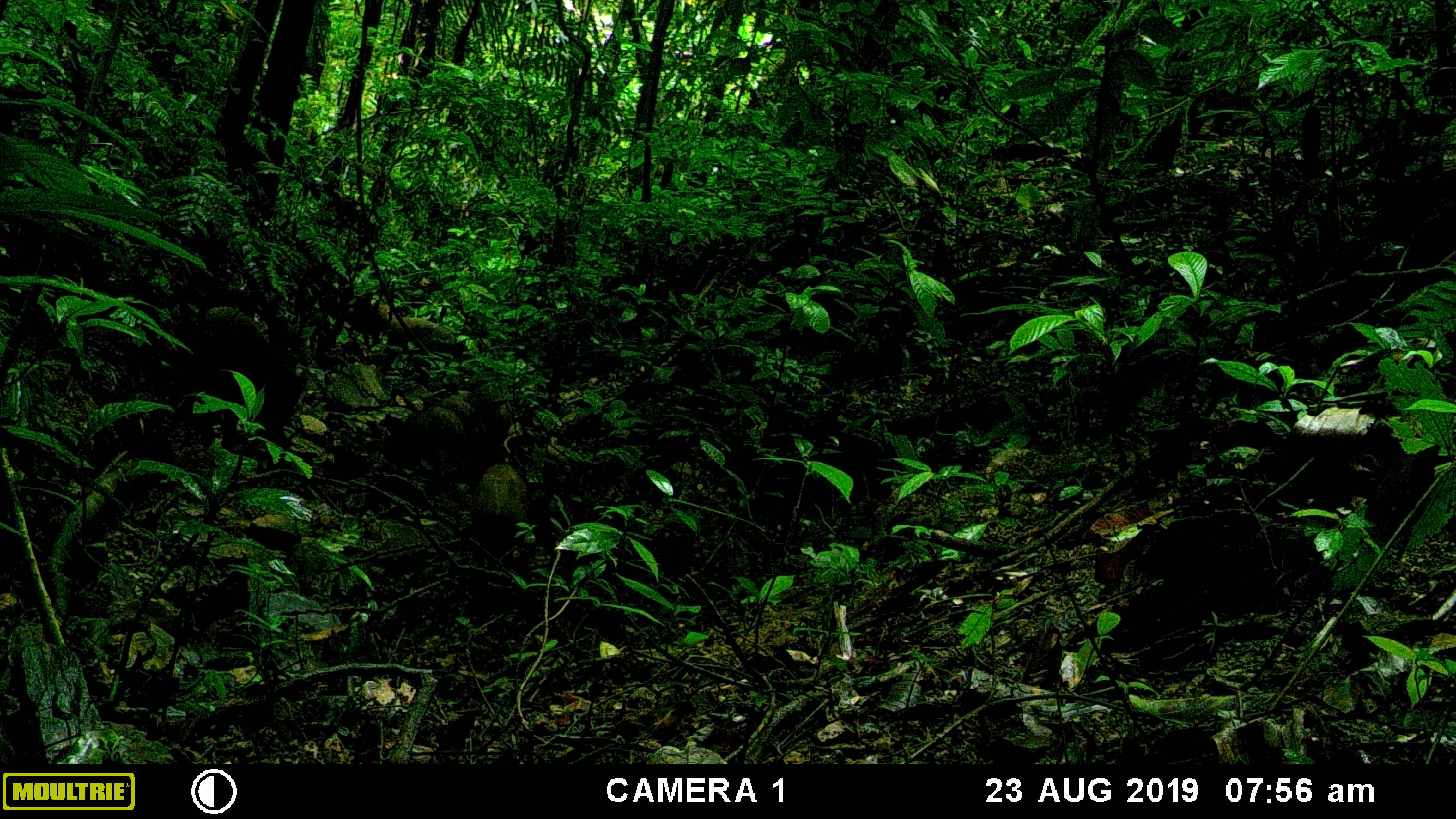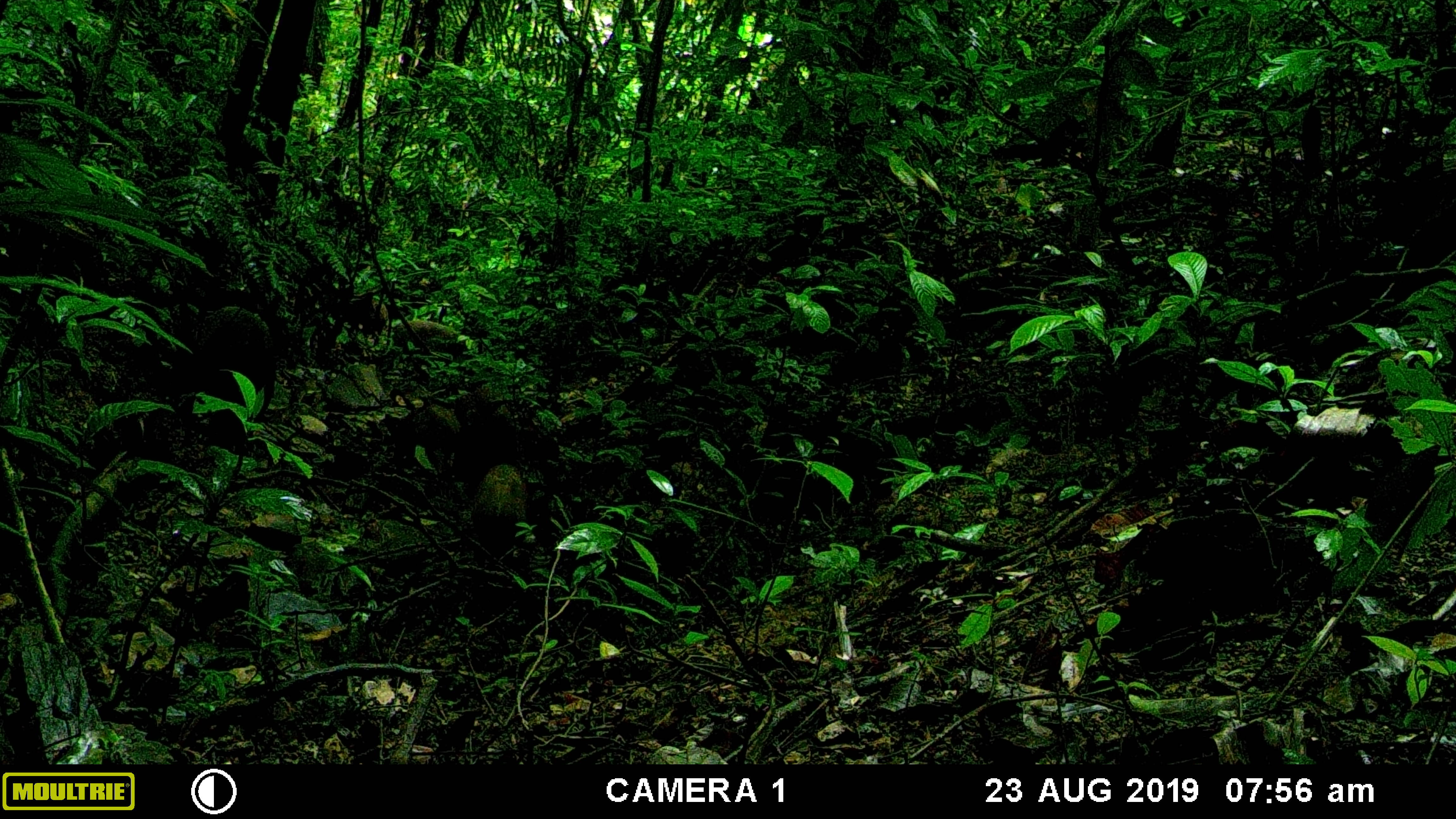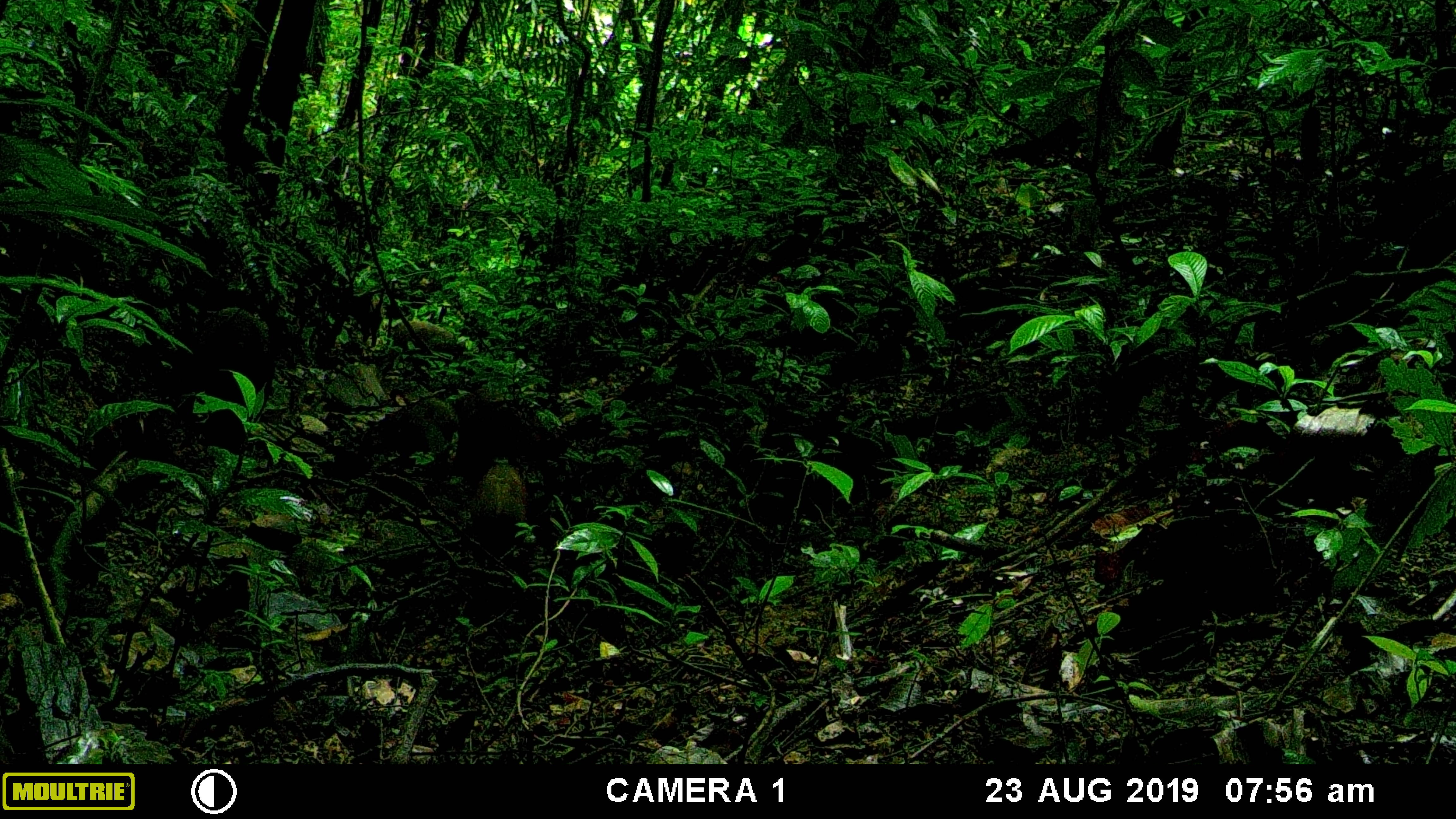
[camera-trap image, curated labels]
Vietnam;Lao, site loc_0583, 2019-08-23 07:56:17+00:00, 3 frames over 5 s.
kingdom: Animalia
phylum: Chordata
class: Mammalia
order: Artiodactyla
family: Suidae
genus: Sus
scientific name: Sus scrofa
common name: eurasian wild pig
Eurasian wild pig (Sus scrofa). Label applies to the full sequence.